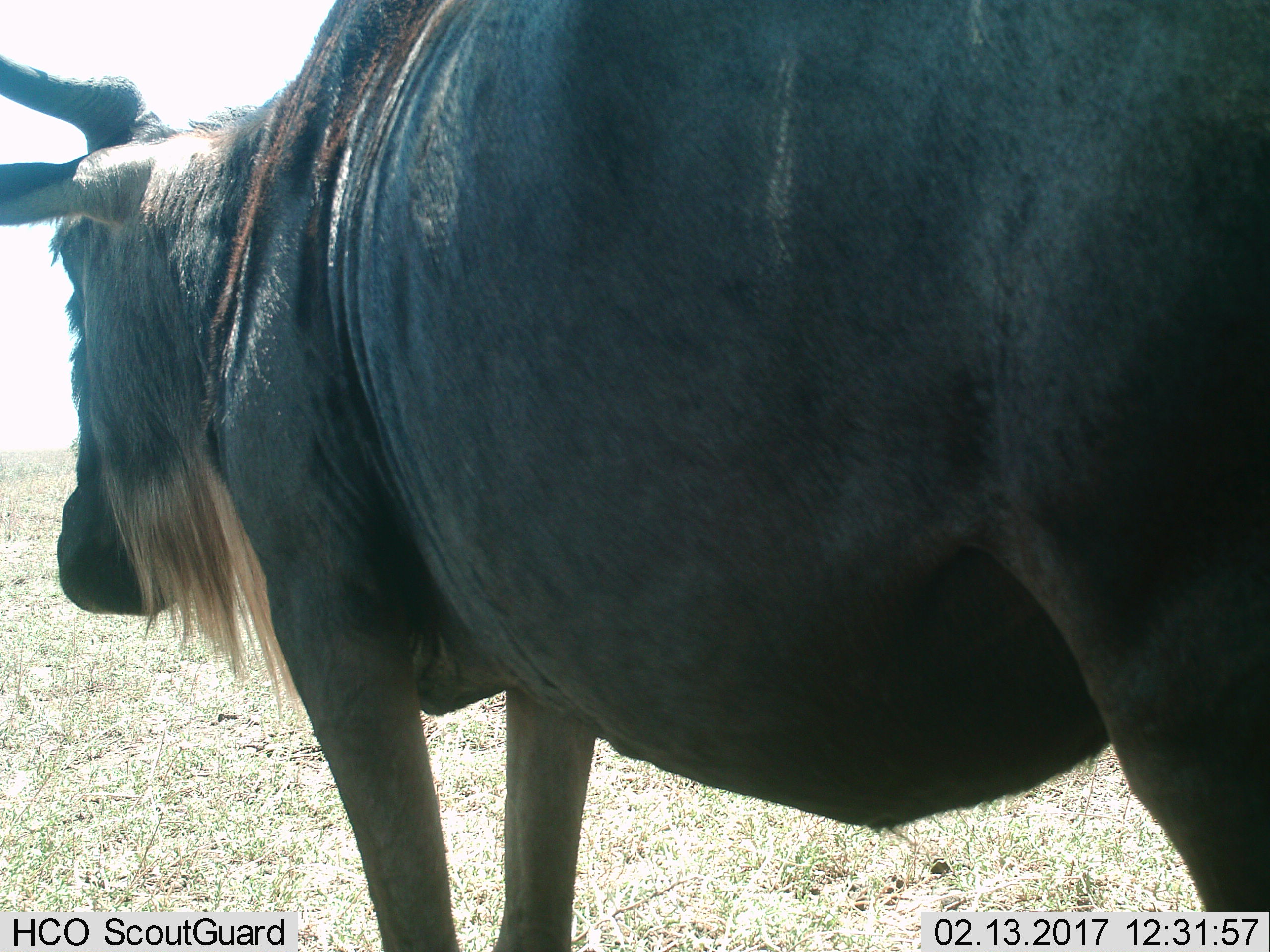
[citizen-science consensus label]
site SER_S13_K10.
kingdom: Animalia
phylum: Chordata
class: Mammalia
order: Artiodactyla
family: Bovidae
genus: Connochaetes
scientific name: Connochaetes taurinus taurinus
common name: blue wildebeest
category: wildebeestblue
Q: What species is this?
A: Wildebeestblue (blue wildebeest) (Connochaetes taurinus taurinus).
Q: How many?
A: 1.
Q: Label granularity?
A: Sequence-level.